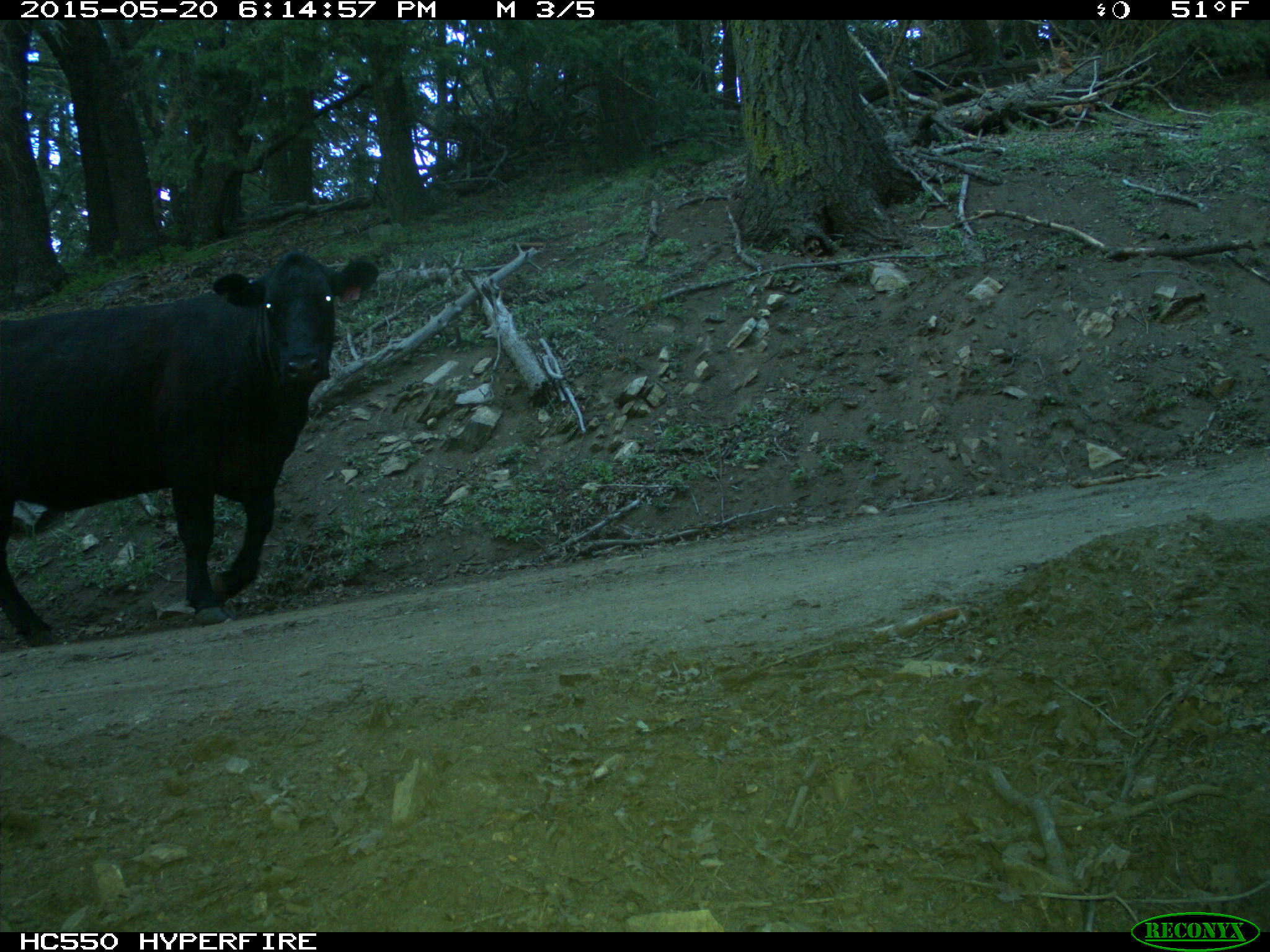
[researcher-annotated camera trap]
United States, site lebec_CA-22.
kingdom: Animalia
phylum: Chordata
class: Mammalia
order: Artiodactyla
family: Bovidae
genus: Bos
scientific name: Bos taurus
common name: domestic cow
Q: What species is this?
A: Bos taurus (domestic cow).